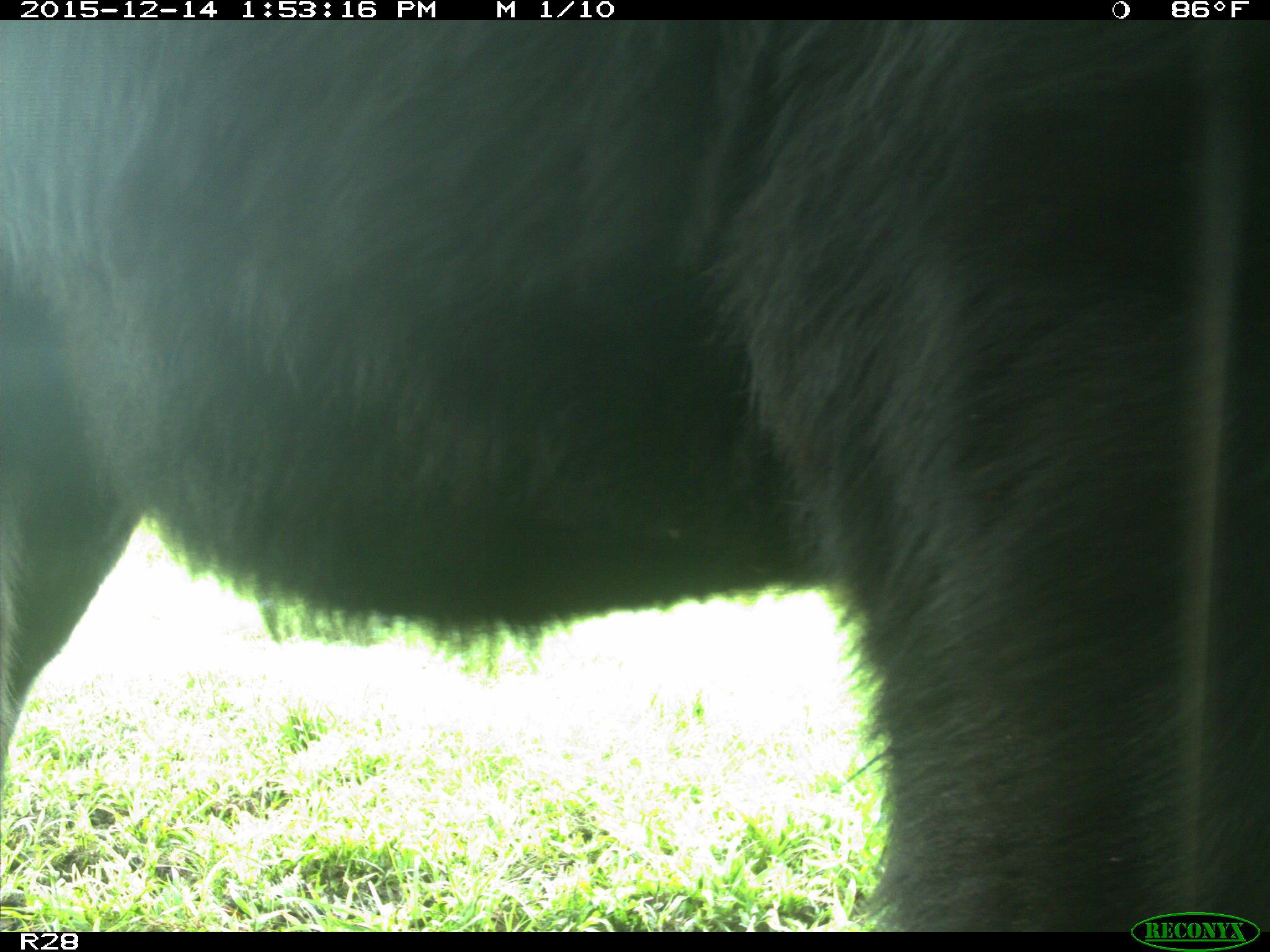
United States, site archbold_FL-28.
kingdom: Animalia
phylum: Chordata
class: Mammalia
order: Artiodactyla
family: Bovidae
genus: Bos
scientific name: Bos taurus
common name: domestic cow